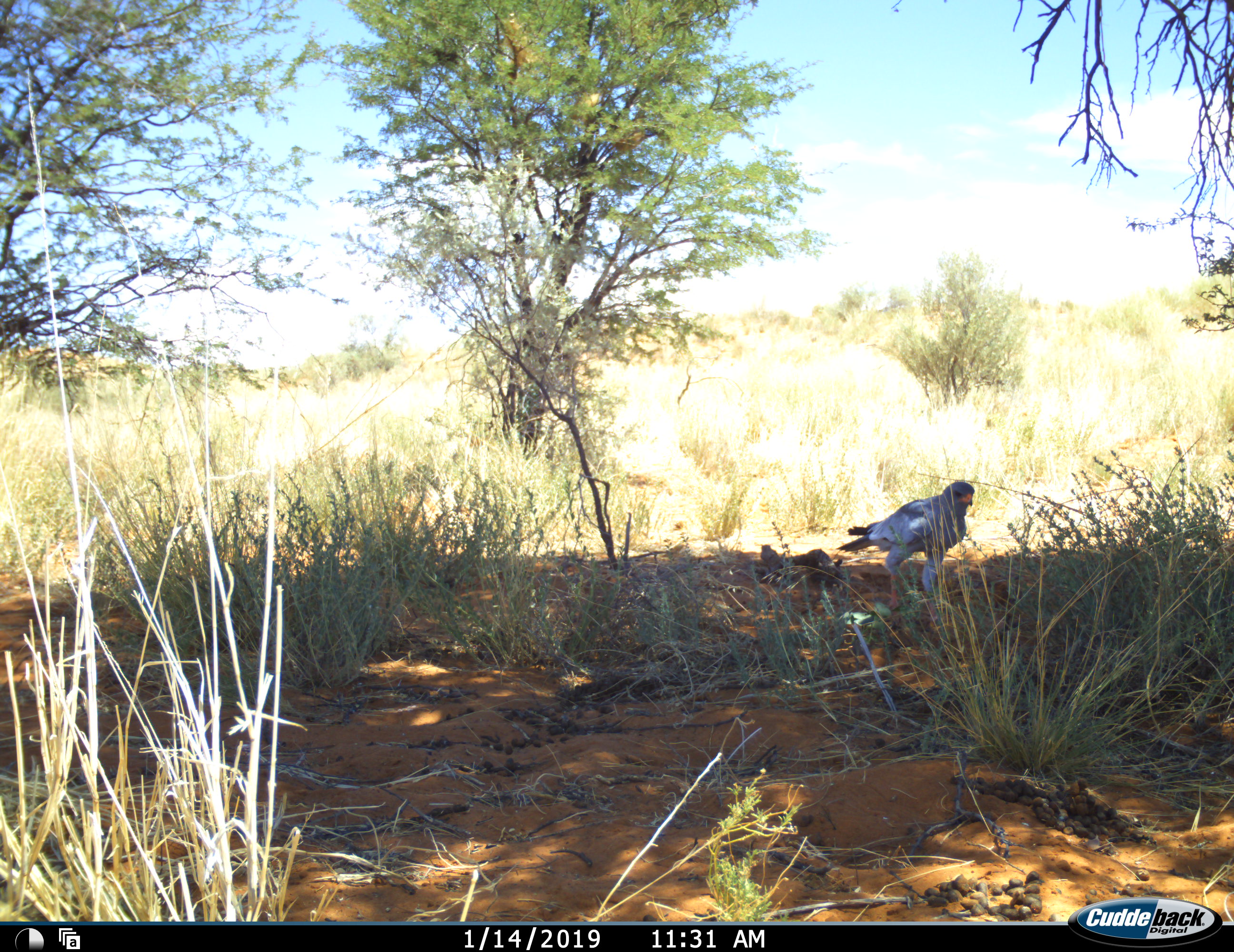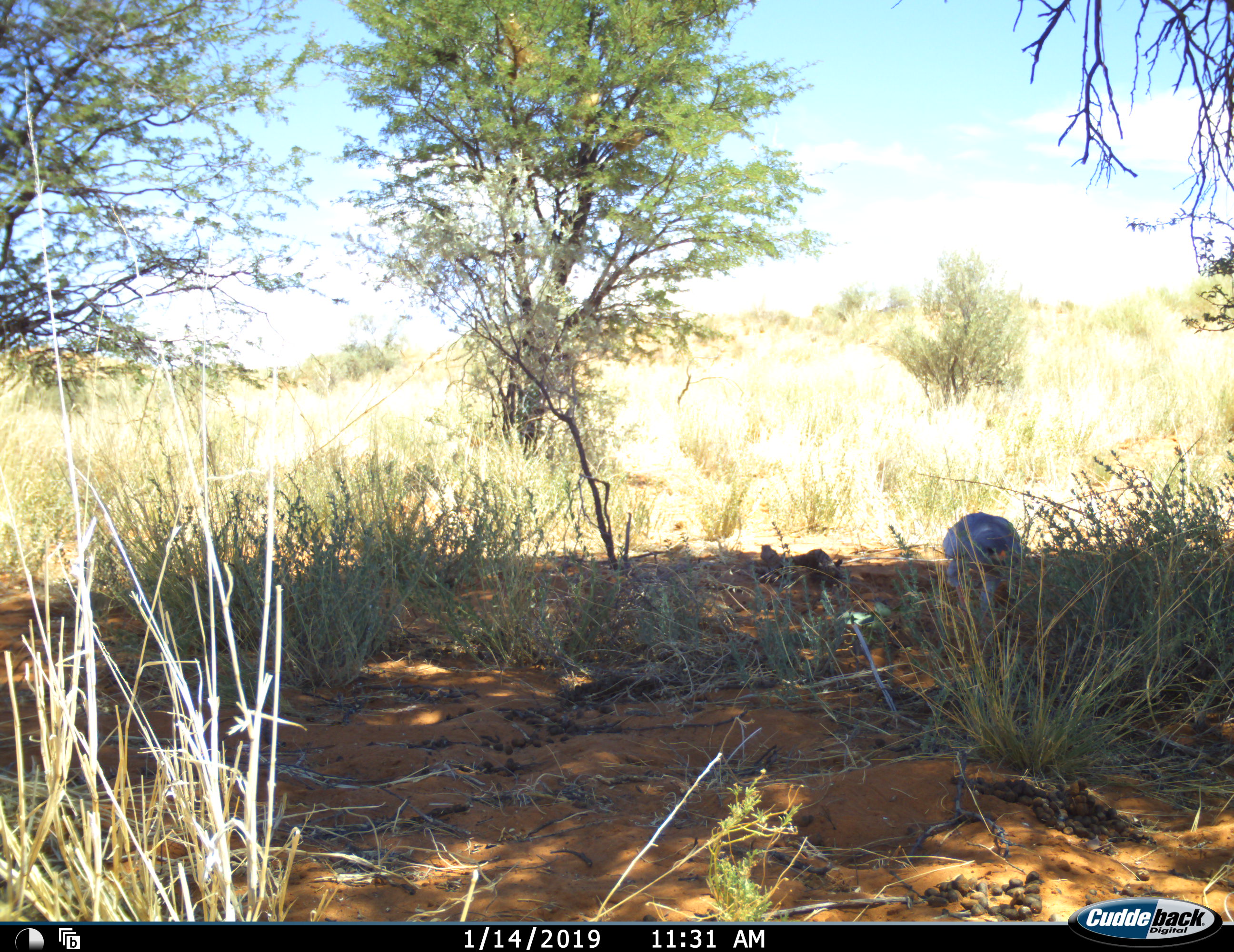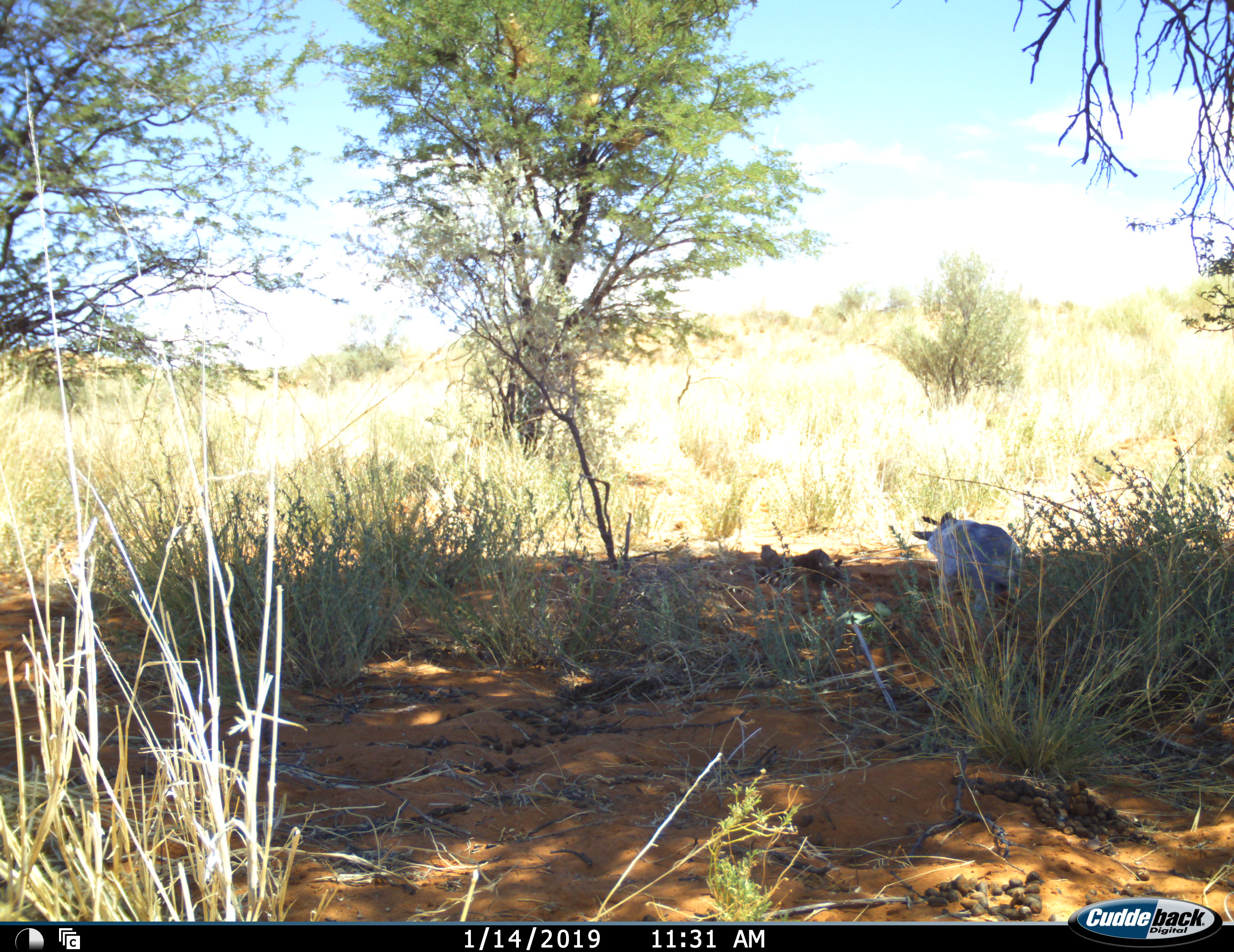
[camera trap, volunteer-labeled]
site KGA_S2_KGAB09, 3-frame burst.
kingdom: Animalia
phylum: Chordata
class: Aves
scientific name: Aves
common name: bird of prey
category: birdofprey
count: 1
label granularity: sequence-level